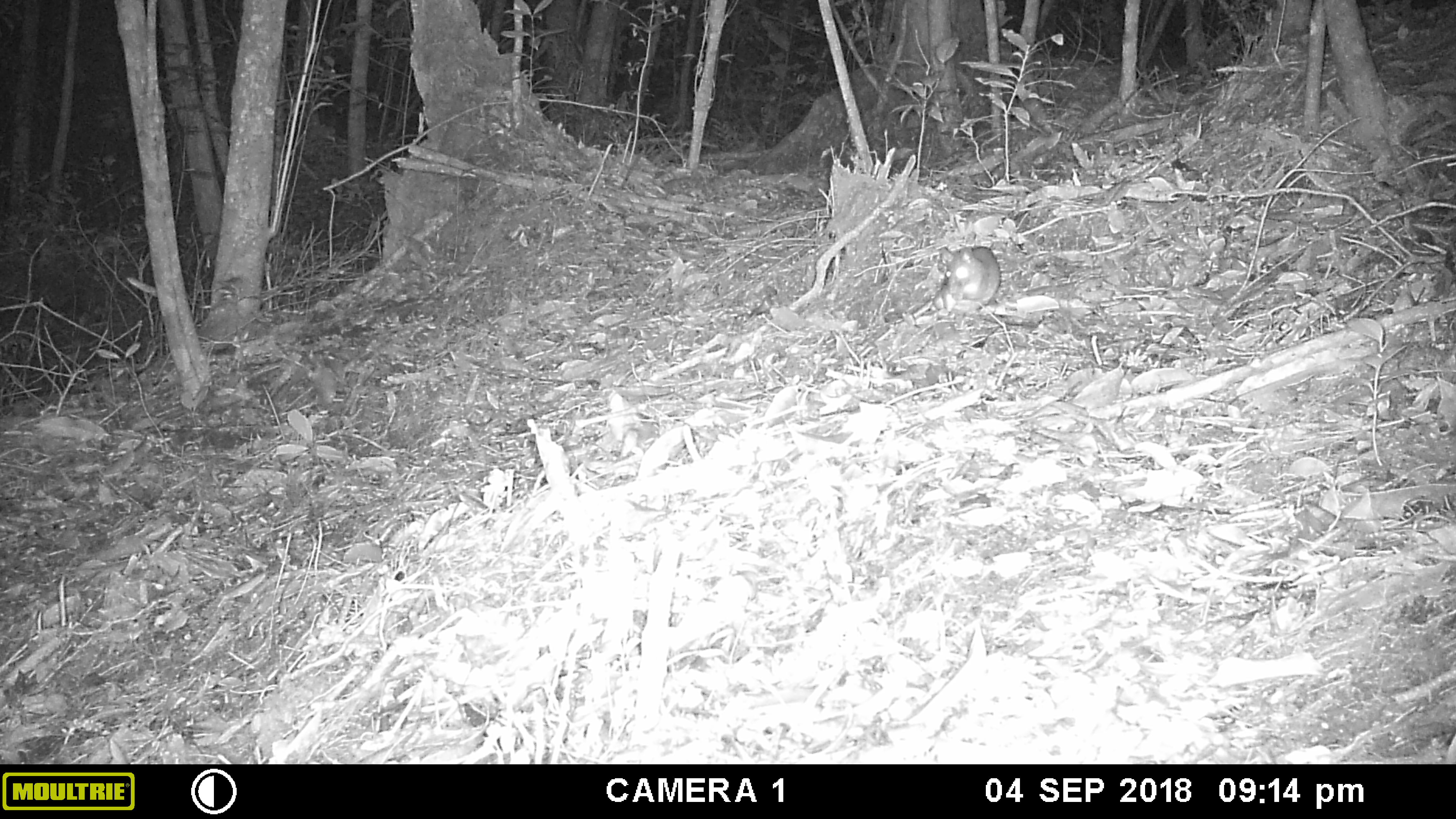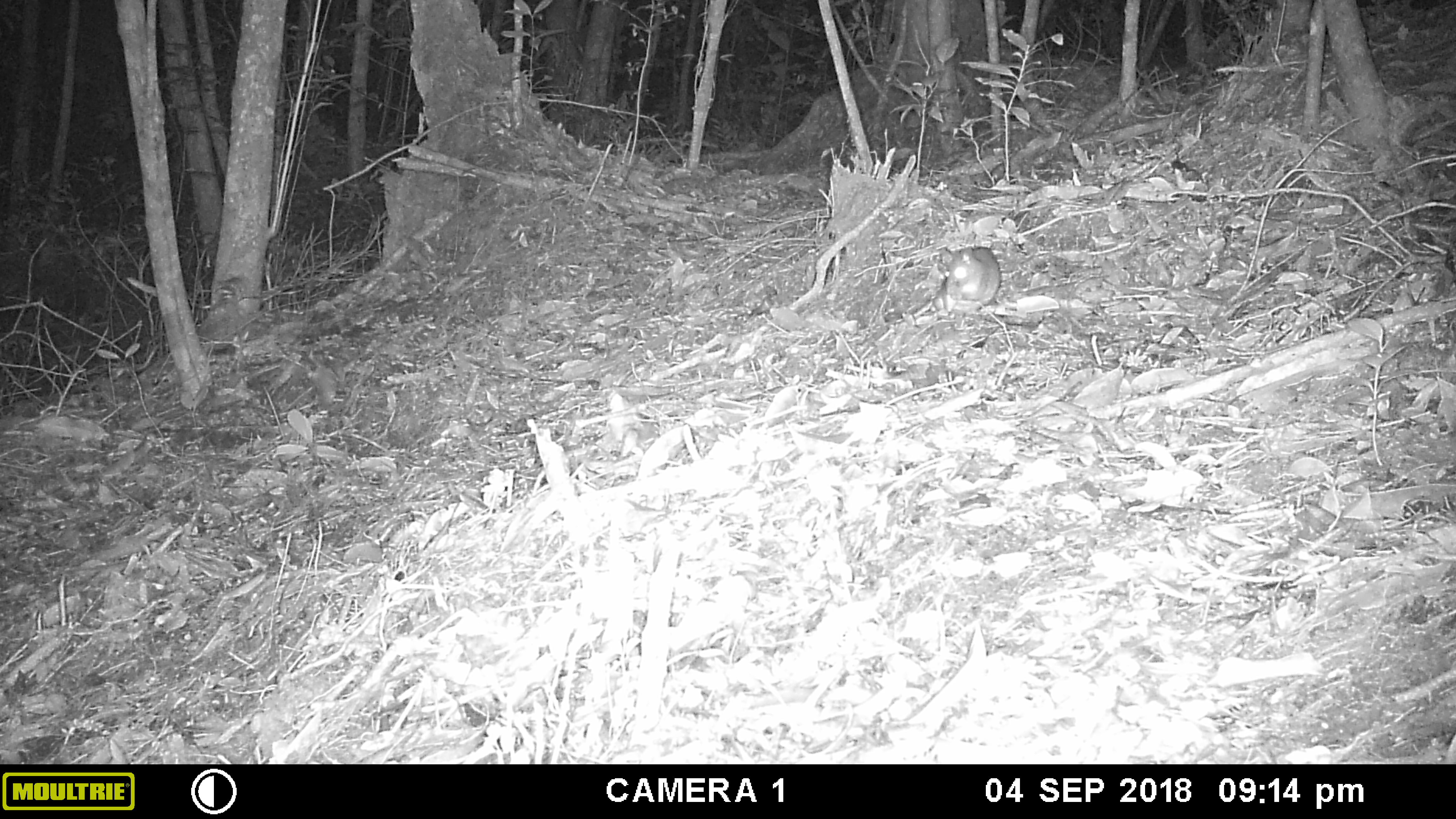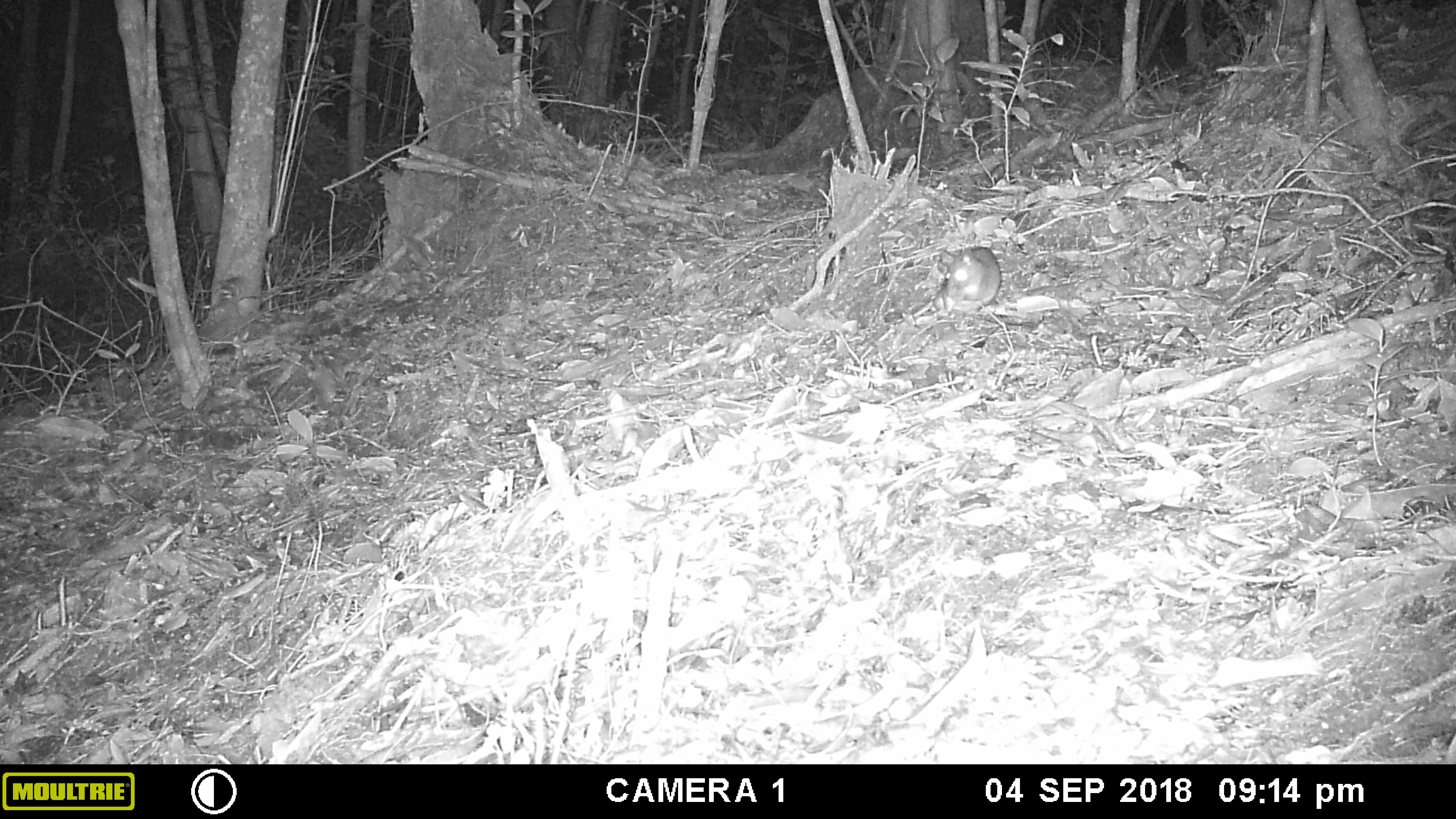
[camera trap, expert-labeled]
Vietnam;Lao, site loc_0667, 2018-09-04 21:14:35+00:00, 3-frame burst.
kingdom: Animalia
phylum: Chordata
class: Mammalia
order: Rodentia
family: Muridae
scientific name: Muridae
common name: old-world mice and rats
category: unidentified murid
Unidentified murid (old-world mice and rats) (Muridae). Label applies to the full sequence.